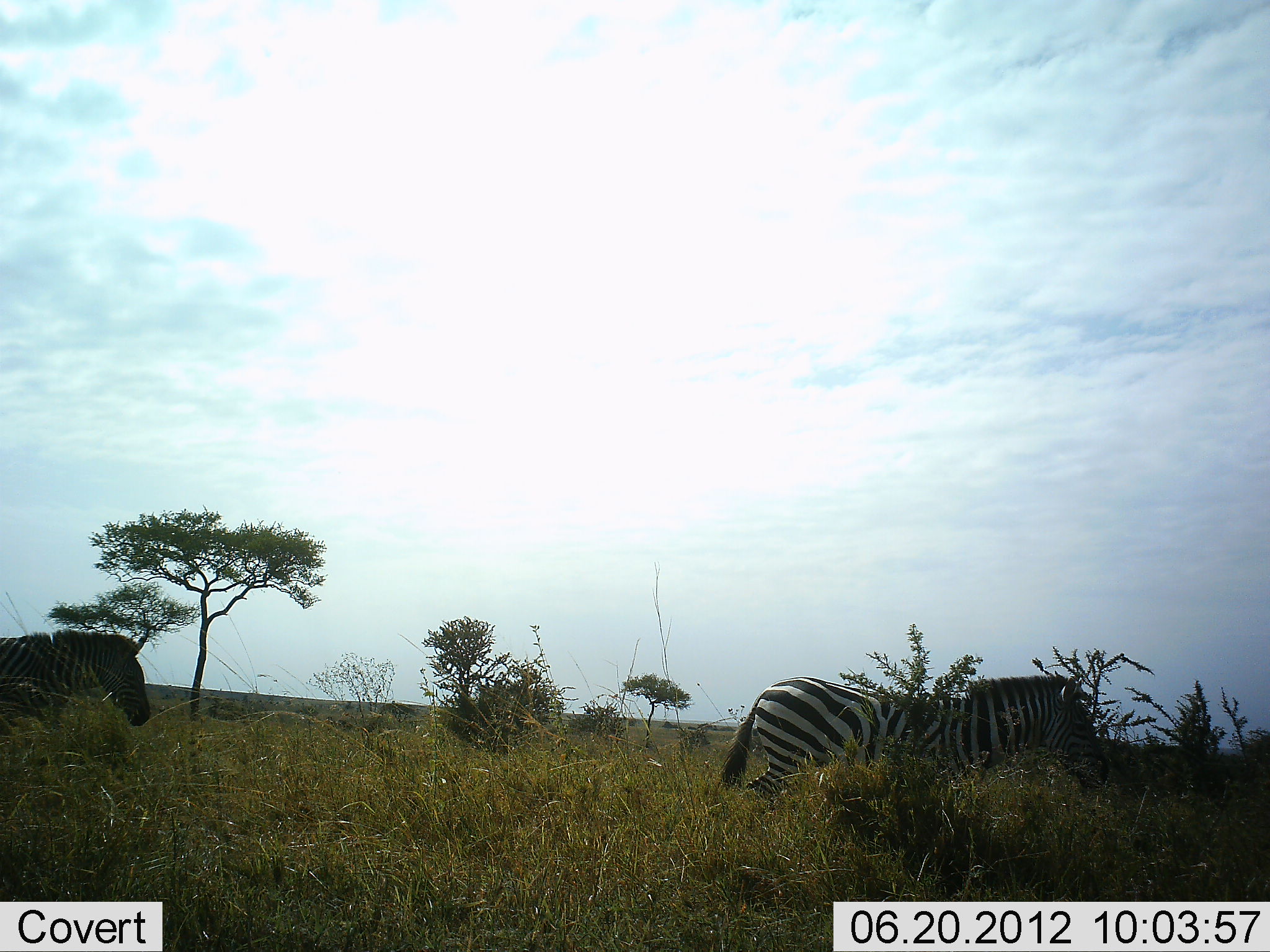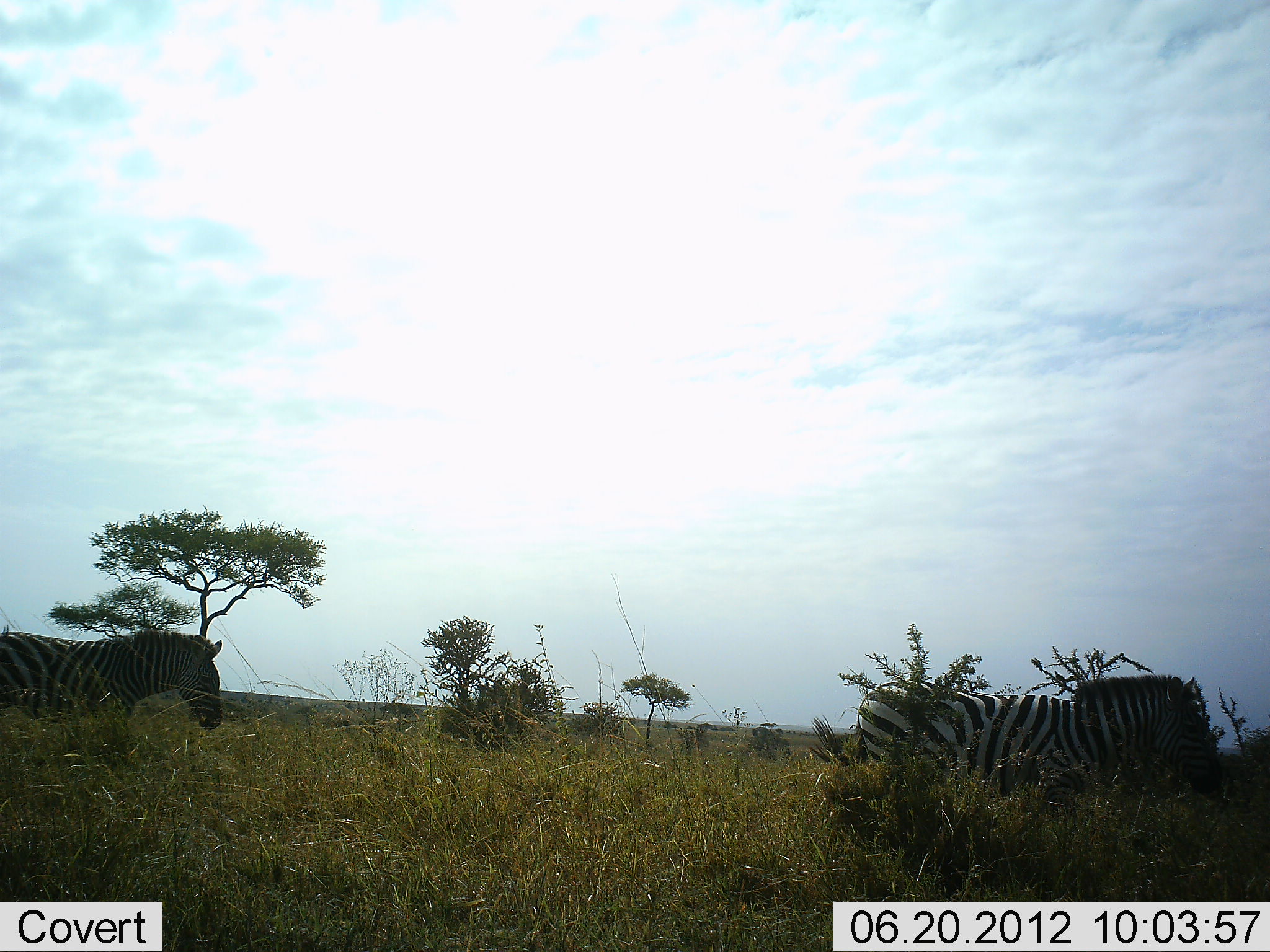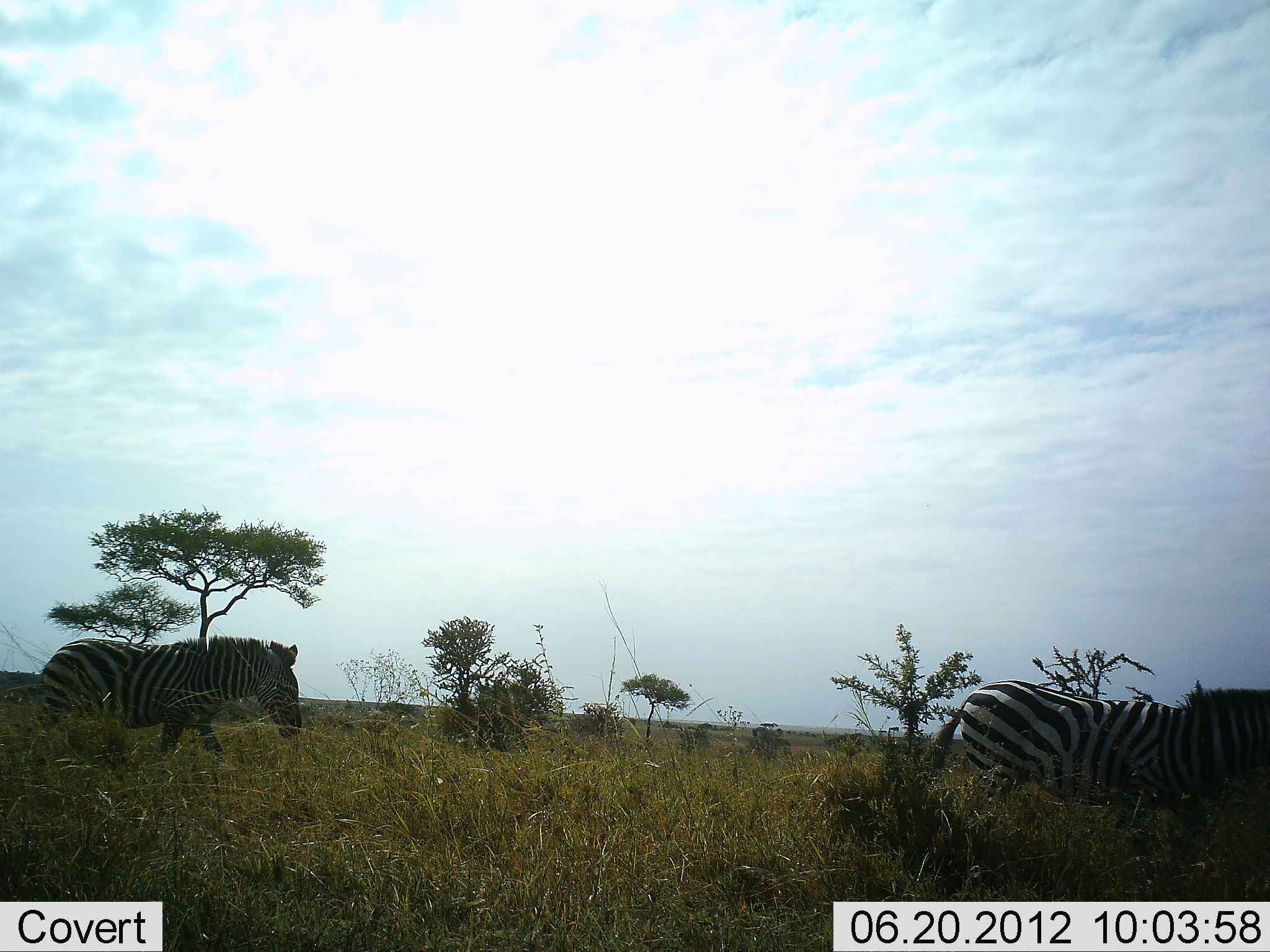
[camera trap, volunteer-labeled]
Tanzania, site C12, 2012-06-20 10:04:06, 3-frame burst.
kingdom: Animalia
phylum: Chordata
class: Mammalia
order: Perissodactyla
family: Equidae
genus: Equus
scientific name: Equus quagga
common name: plains zebra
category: zebra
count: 2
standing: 0%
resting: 0%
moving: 100%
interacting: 0%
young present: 0%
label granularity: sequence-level